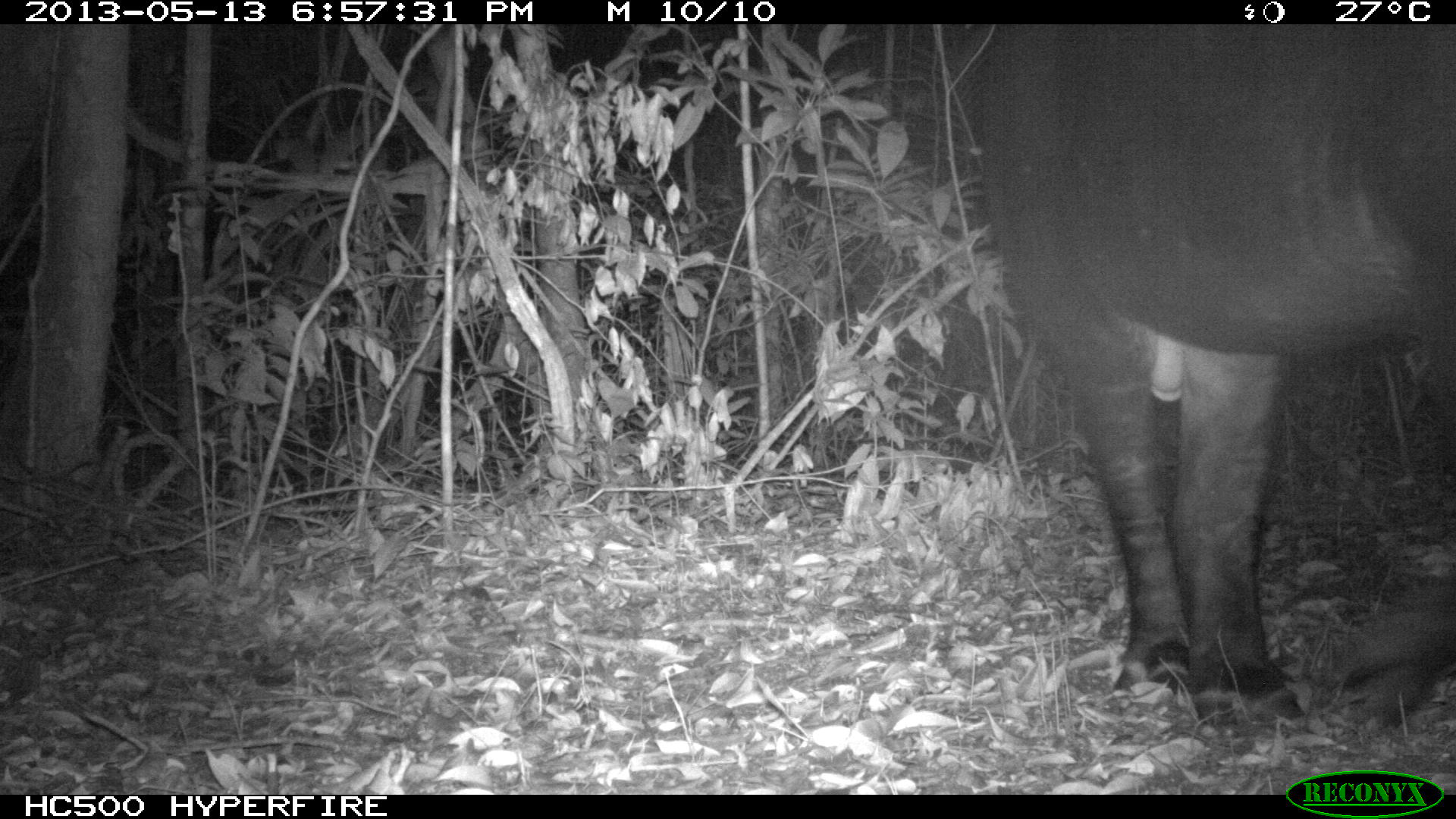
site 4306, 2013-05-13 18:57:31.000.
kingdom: Animalia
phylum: Chordata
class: Mammalia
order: Perissodactyla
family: Tapiridae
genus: Tapirus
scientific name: Tapirus bairdii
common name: baird's tapir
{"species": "Tapirus bairdii (baird's tapir)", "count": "1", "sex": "male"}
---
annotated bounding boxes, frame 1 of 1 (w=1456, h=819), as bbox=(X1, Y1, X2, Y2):
tapirus bairdii: bbox=(976, 20, 1455, 739)